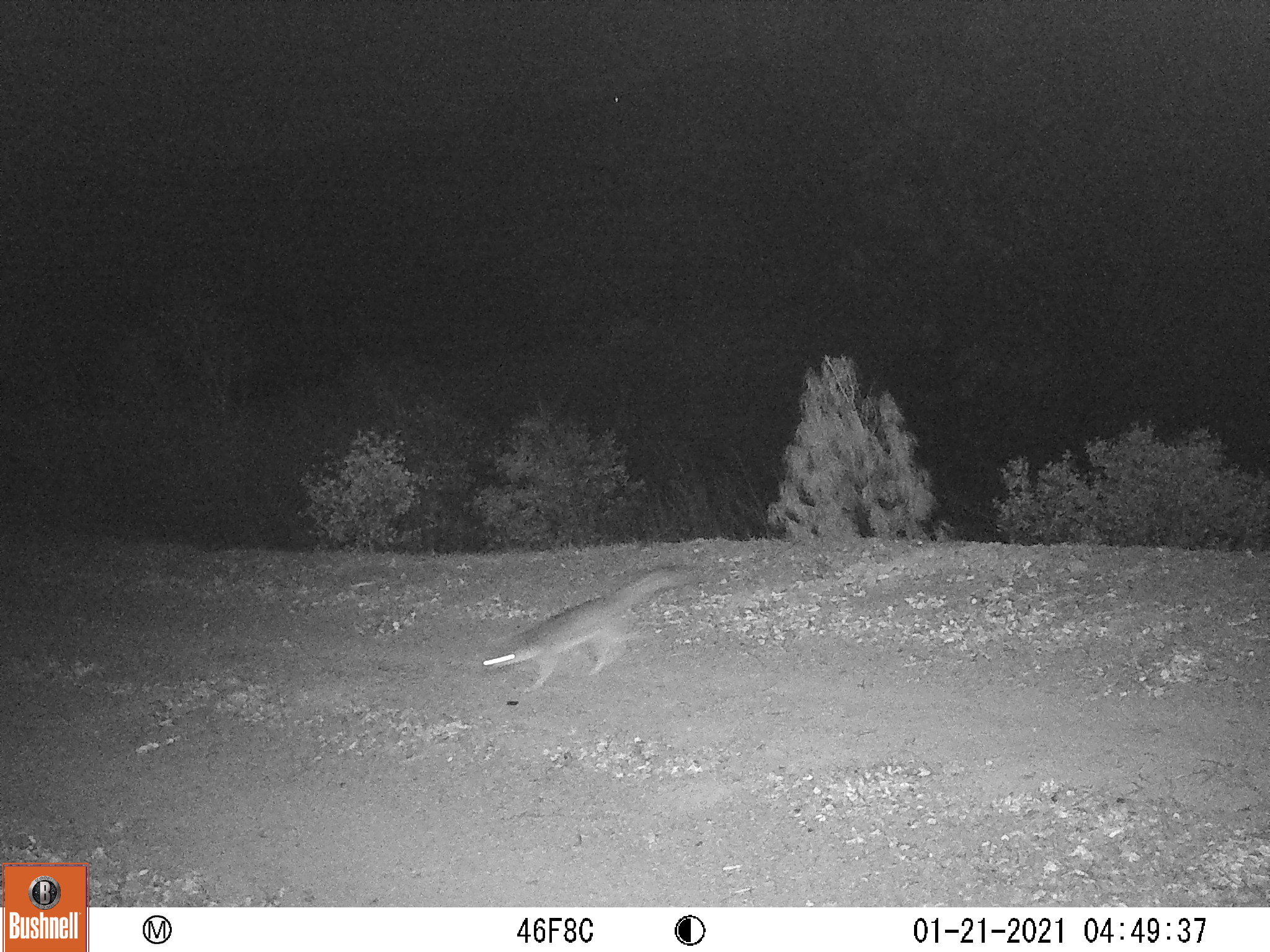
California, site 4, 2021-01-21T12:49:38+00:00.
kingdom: Animalia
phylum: Chordata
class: Mammalia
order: Carnivora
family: Canidae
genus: Urocyon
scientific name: Urocyon cinereoargenteus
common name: gray fox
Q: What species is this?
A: Gray fox (Urocyon cinereoargenteus).